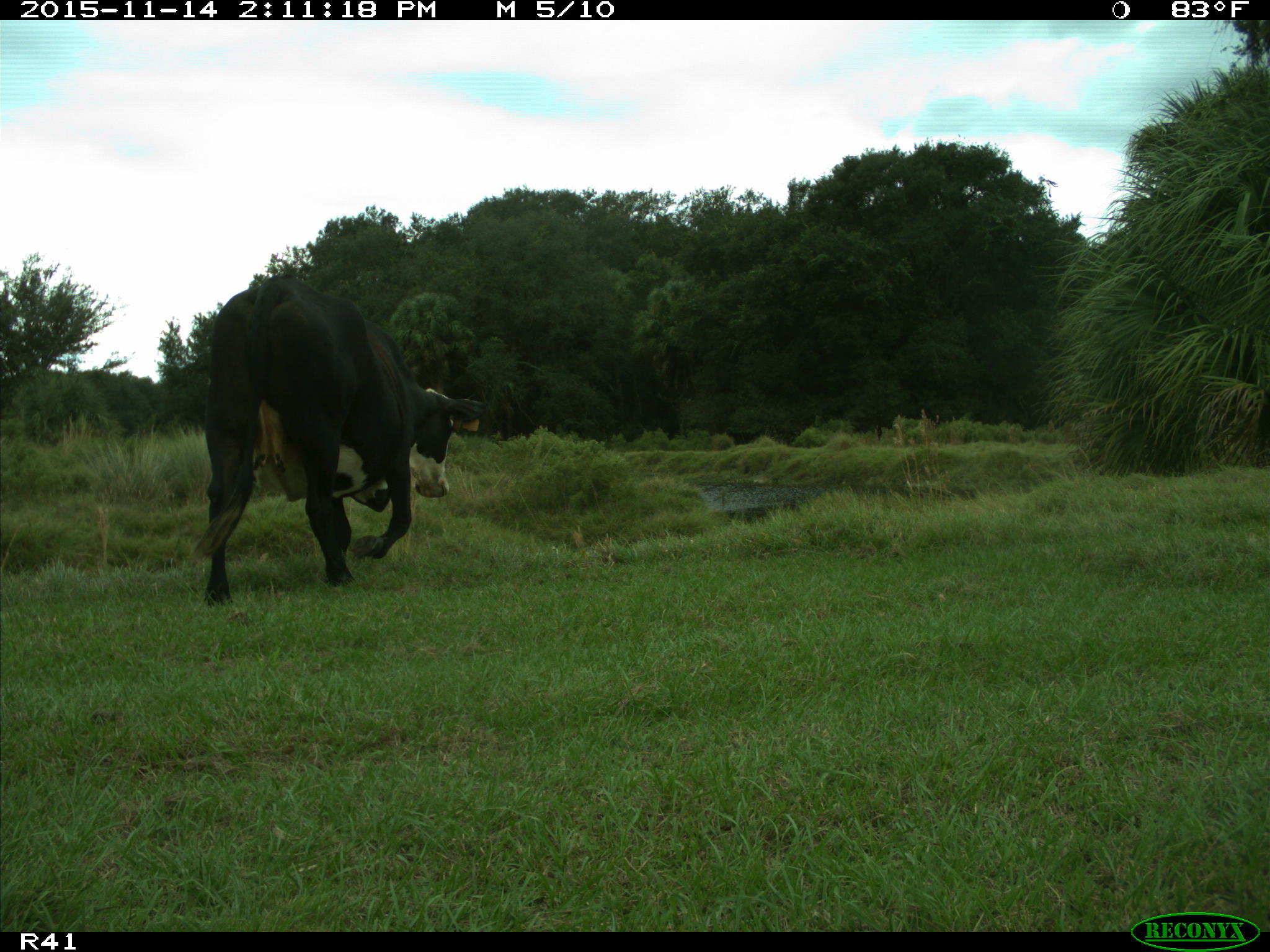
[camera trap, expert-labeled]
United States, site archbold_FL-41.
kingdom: Animalia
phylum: Chordata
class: Mammalia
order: Artiodactyla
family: Bovidae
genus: Bos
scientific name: Bos taurus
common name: domestic cow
Bos taurus (domestic cow).